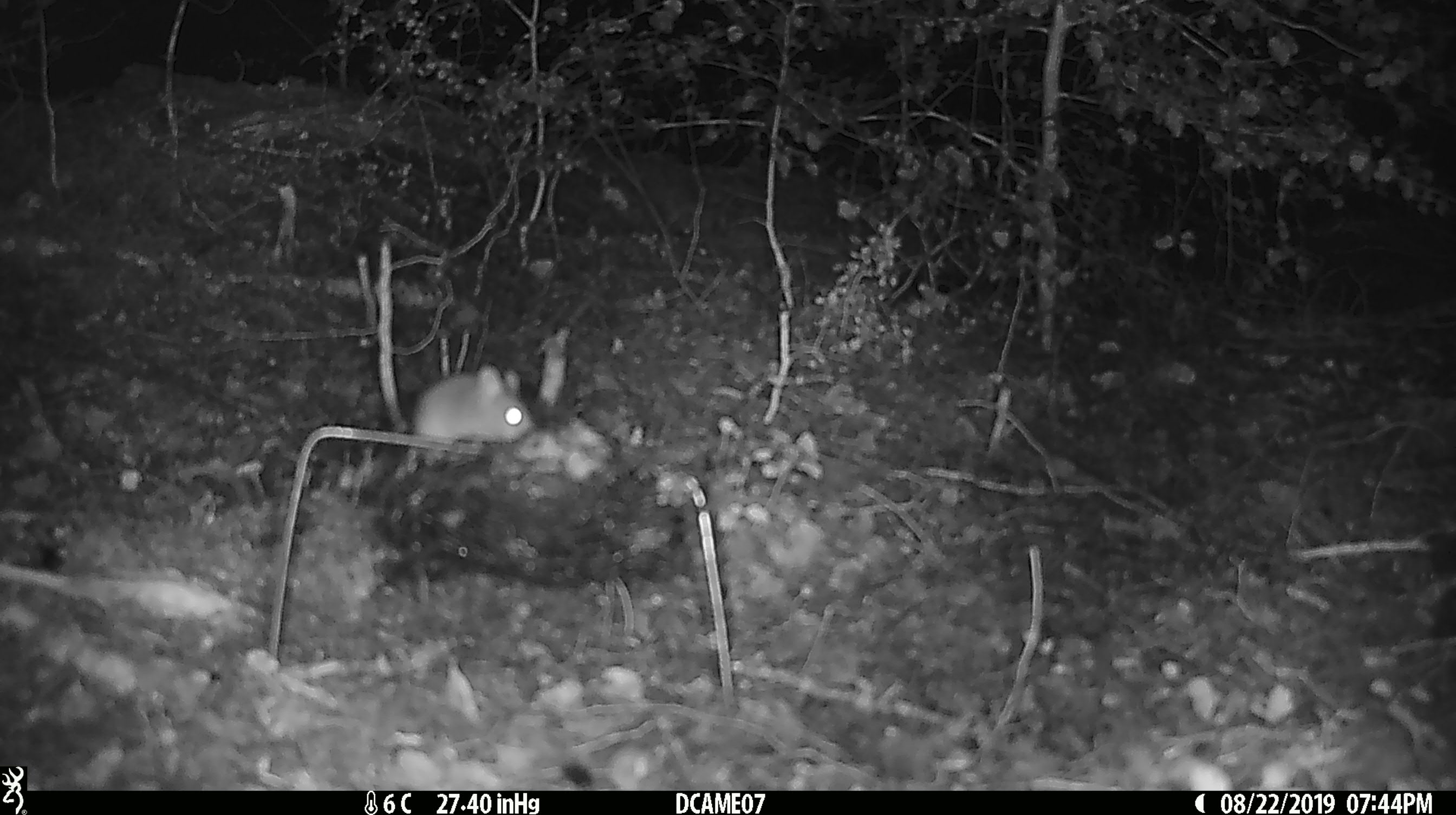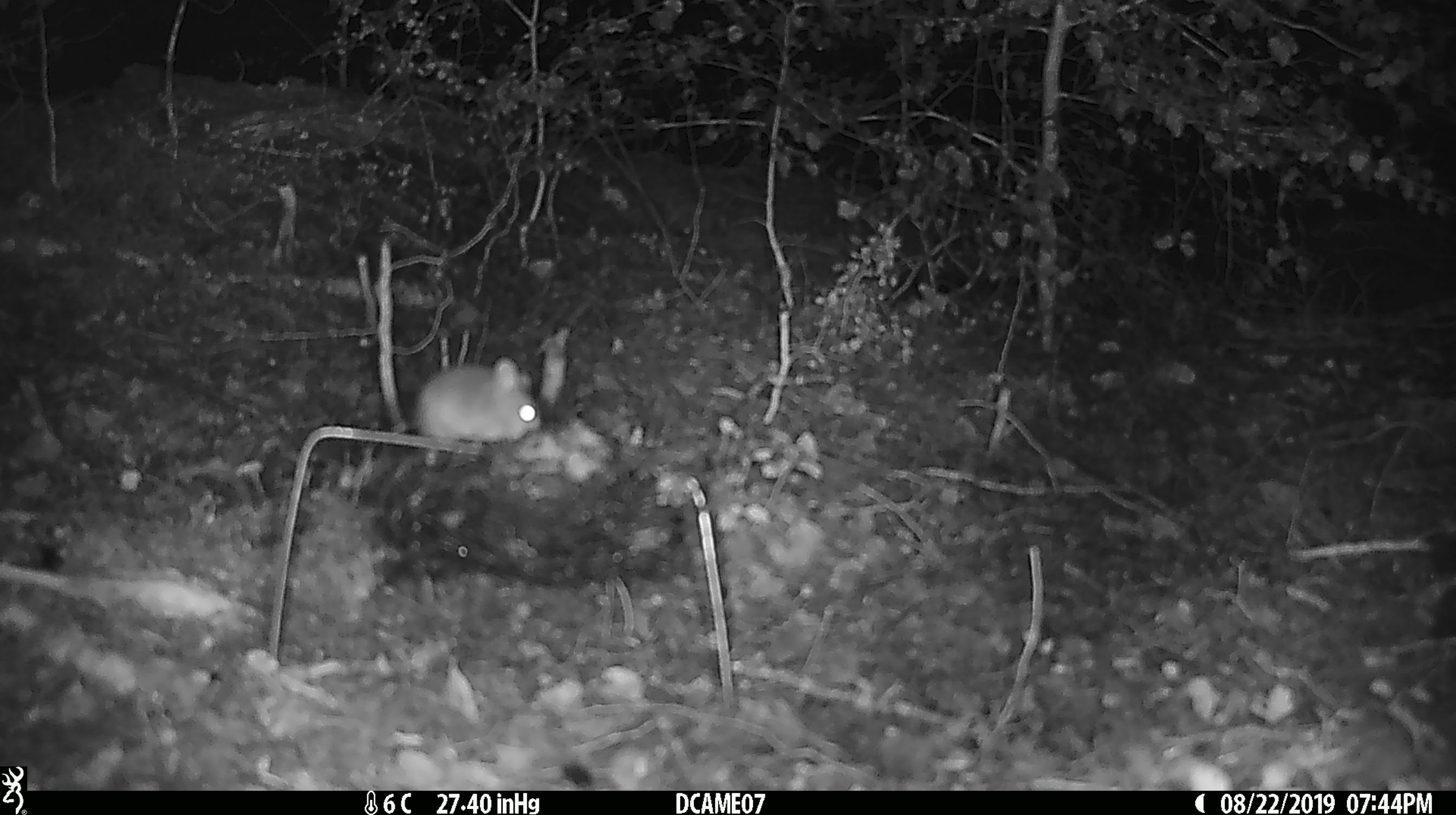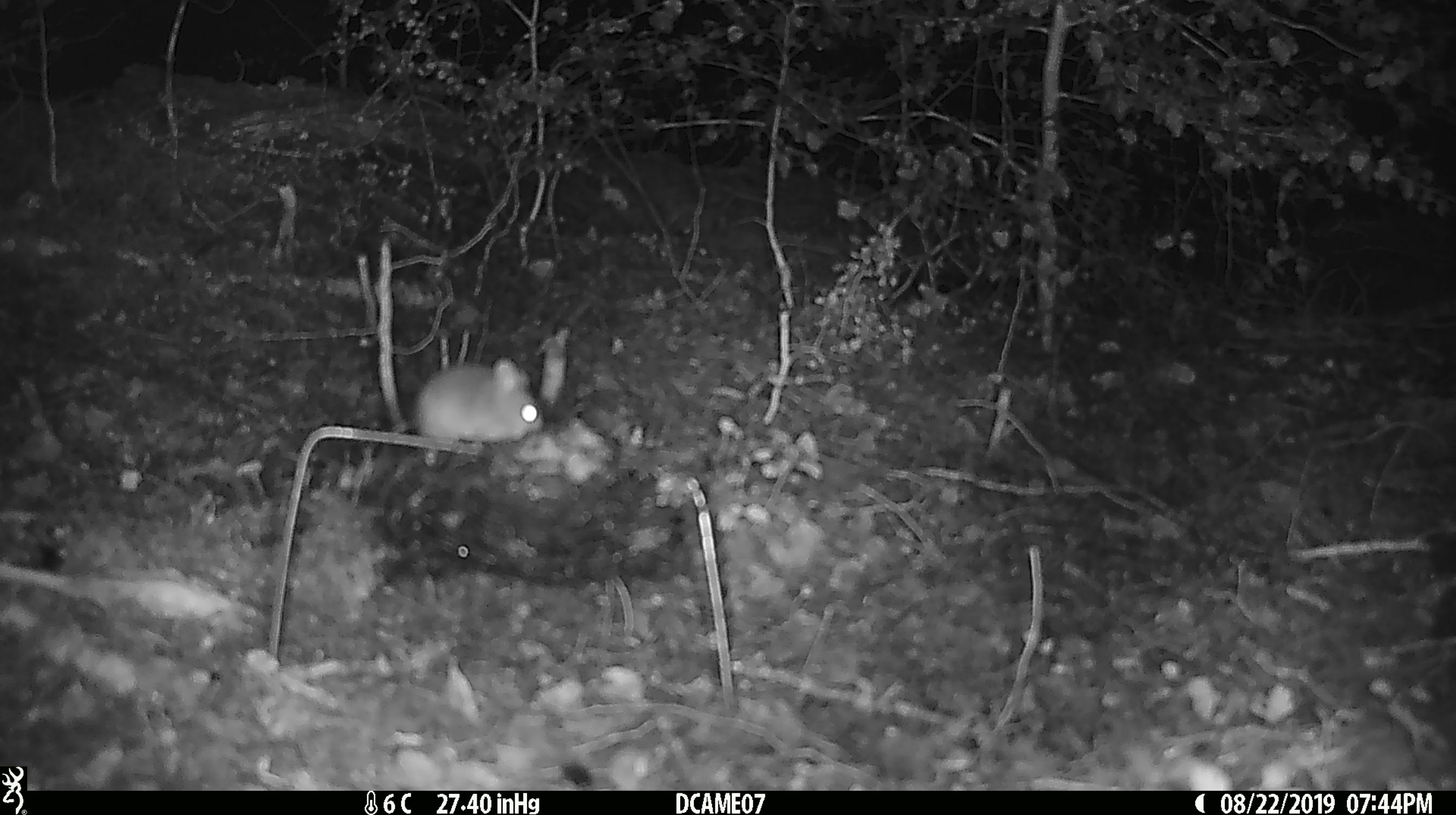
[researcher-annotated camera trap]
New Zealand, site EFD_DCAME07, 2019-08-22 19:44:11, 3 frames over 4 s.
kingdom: Animalia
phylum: Chordata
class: Mammalia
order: Rodentia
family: Muridae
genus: Mus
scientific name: Mus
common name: mouse